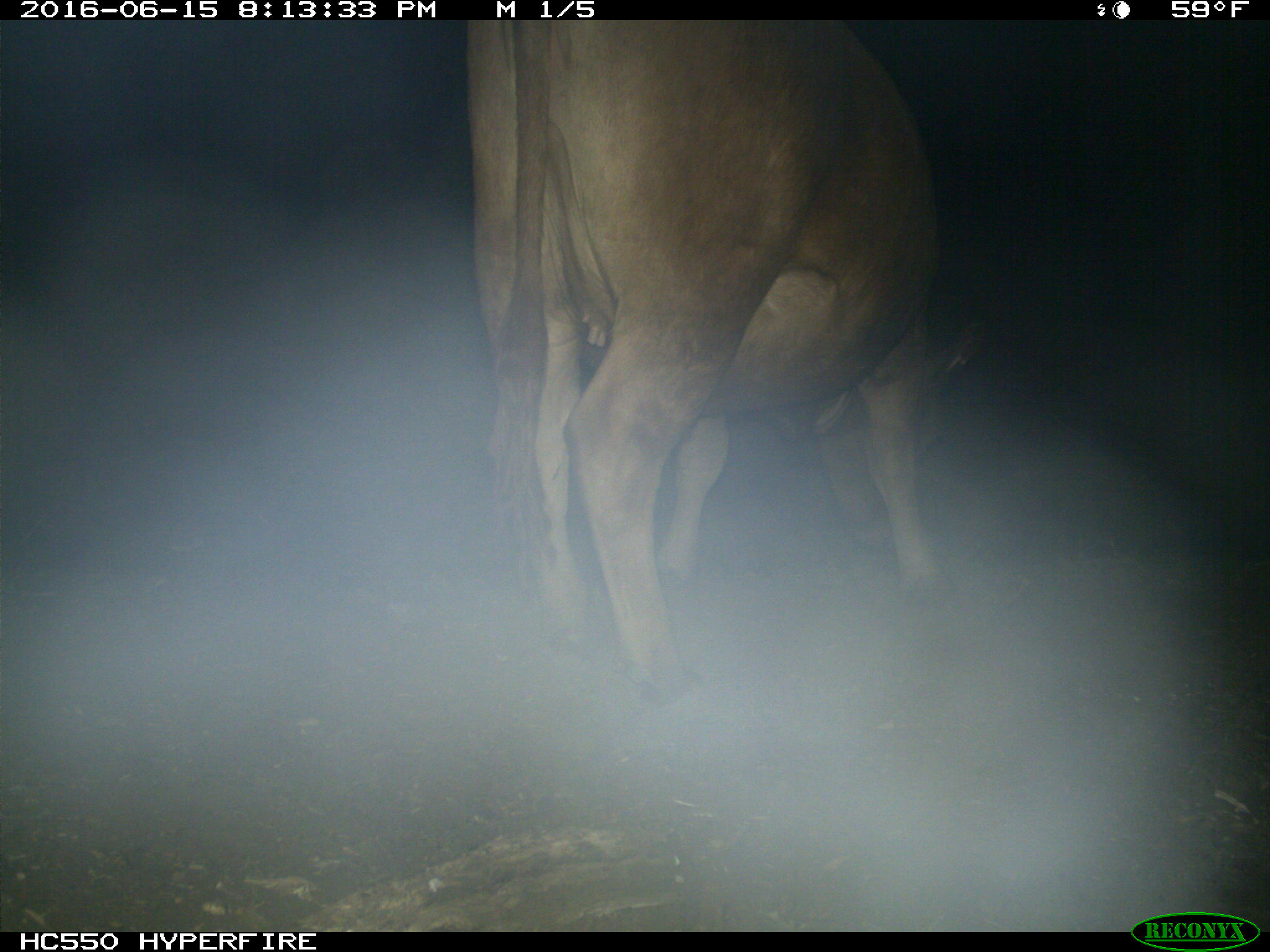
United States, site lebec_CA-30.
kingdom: Animalia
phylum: Chordata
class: Mammalia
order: Artiodactyla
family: Bovidae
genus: Bos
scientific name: Bos taurus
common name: domestic cow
Bos taurus (domestic cow).